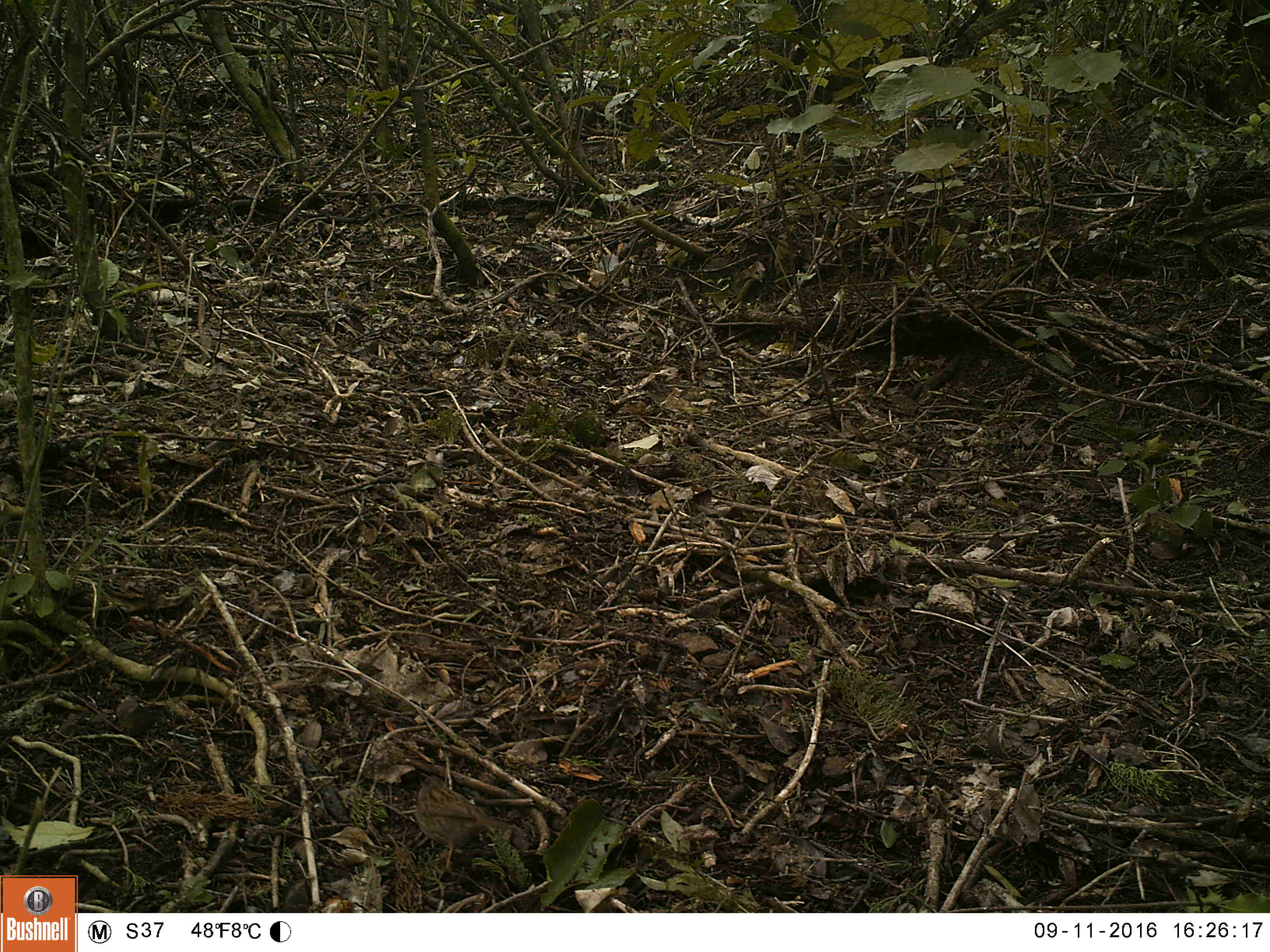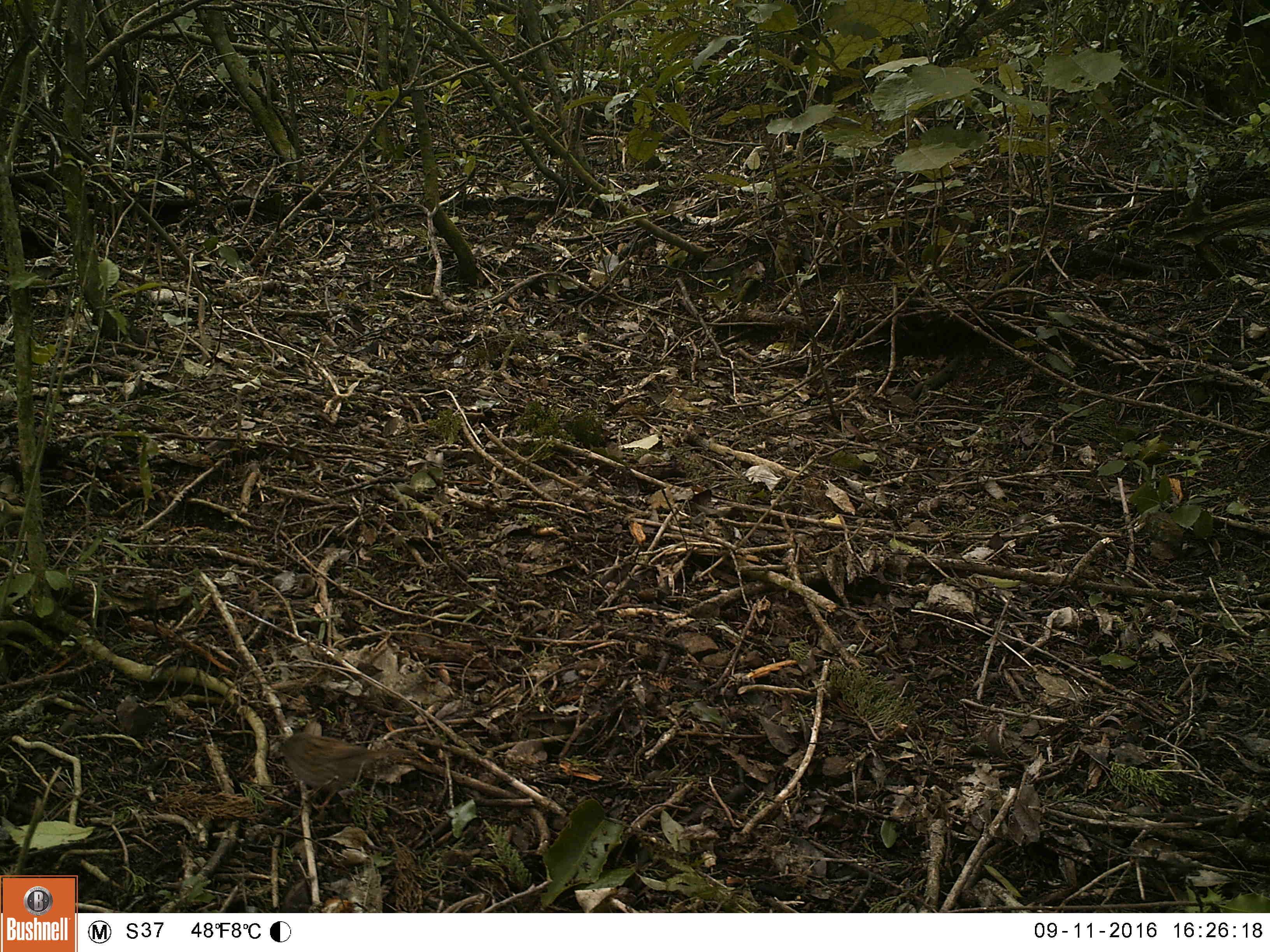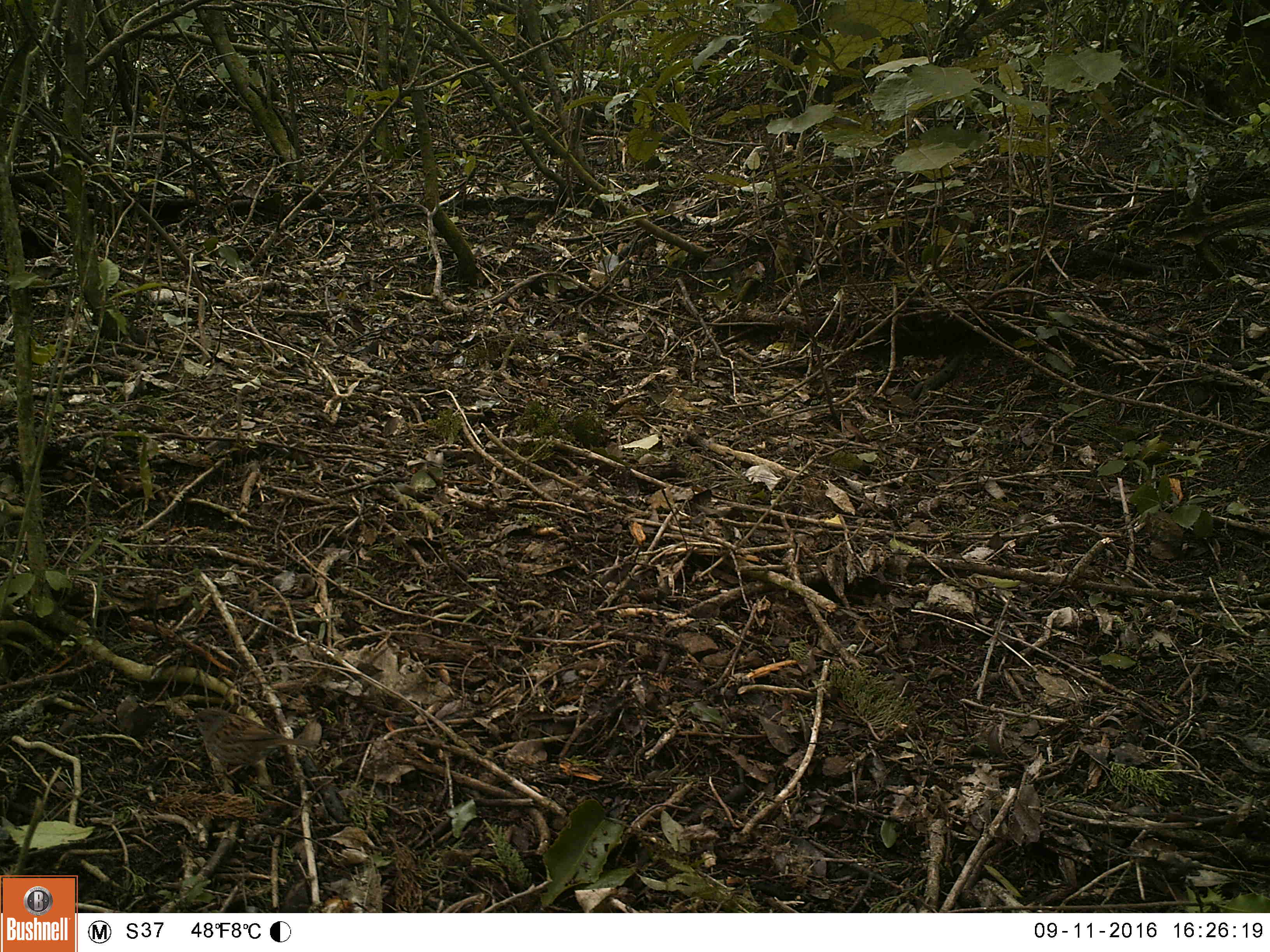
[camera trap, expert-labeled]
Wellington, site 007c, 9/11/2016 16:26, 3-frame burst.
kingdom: Animalia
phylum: Chordata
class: Aves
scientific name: Aves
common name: bird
Bird (Aves).